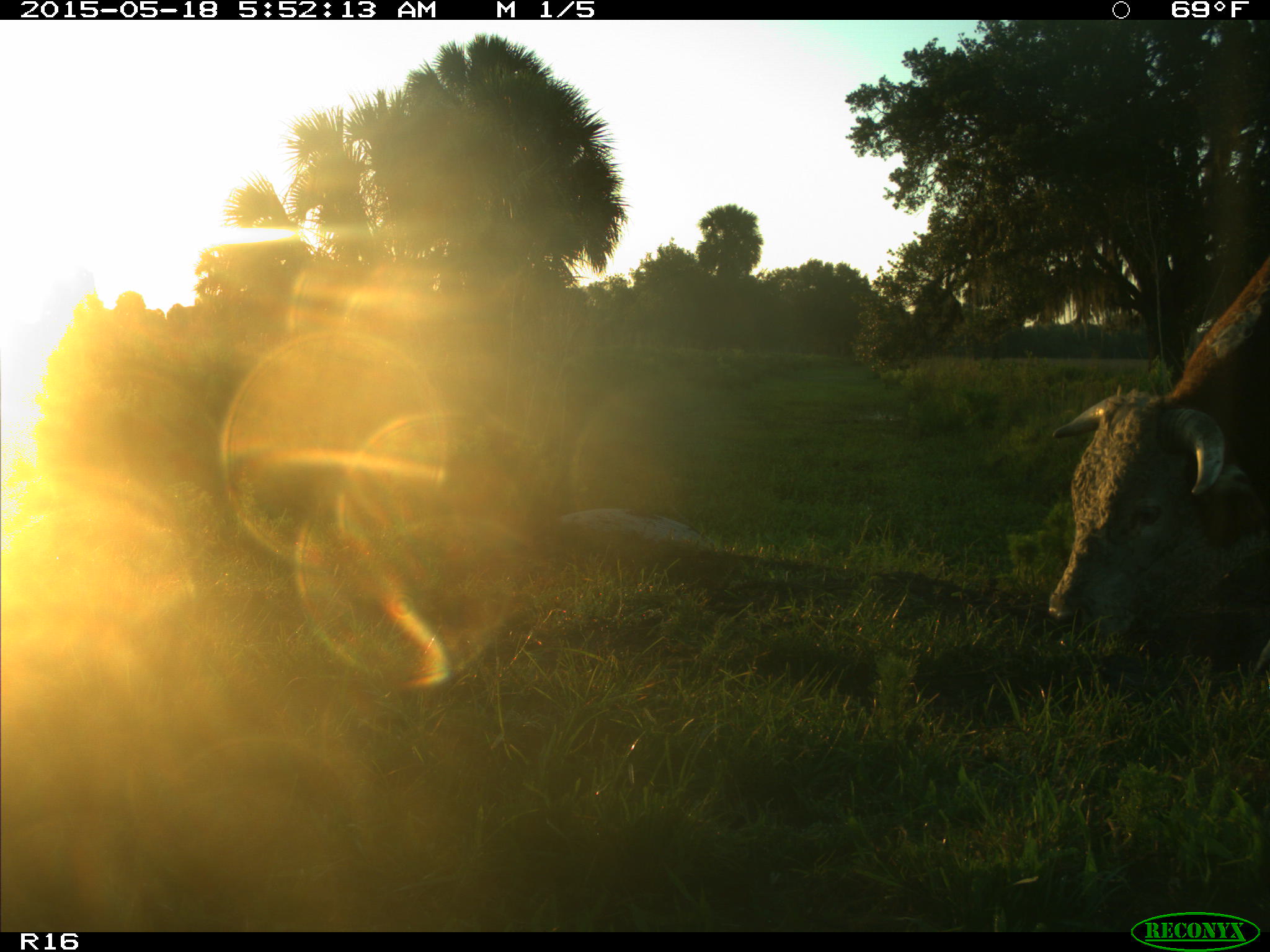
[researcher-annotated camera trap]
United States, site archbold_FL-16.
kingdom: Animalia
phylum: Chordata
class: Mammalia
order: Artiodactyla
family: Bovidae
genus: Bos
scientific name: Bos taurus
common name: domestic cow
Bos taurus (domestic cow).